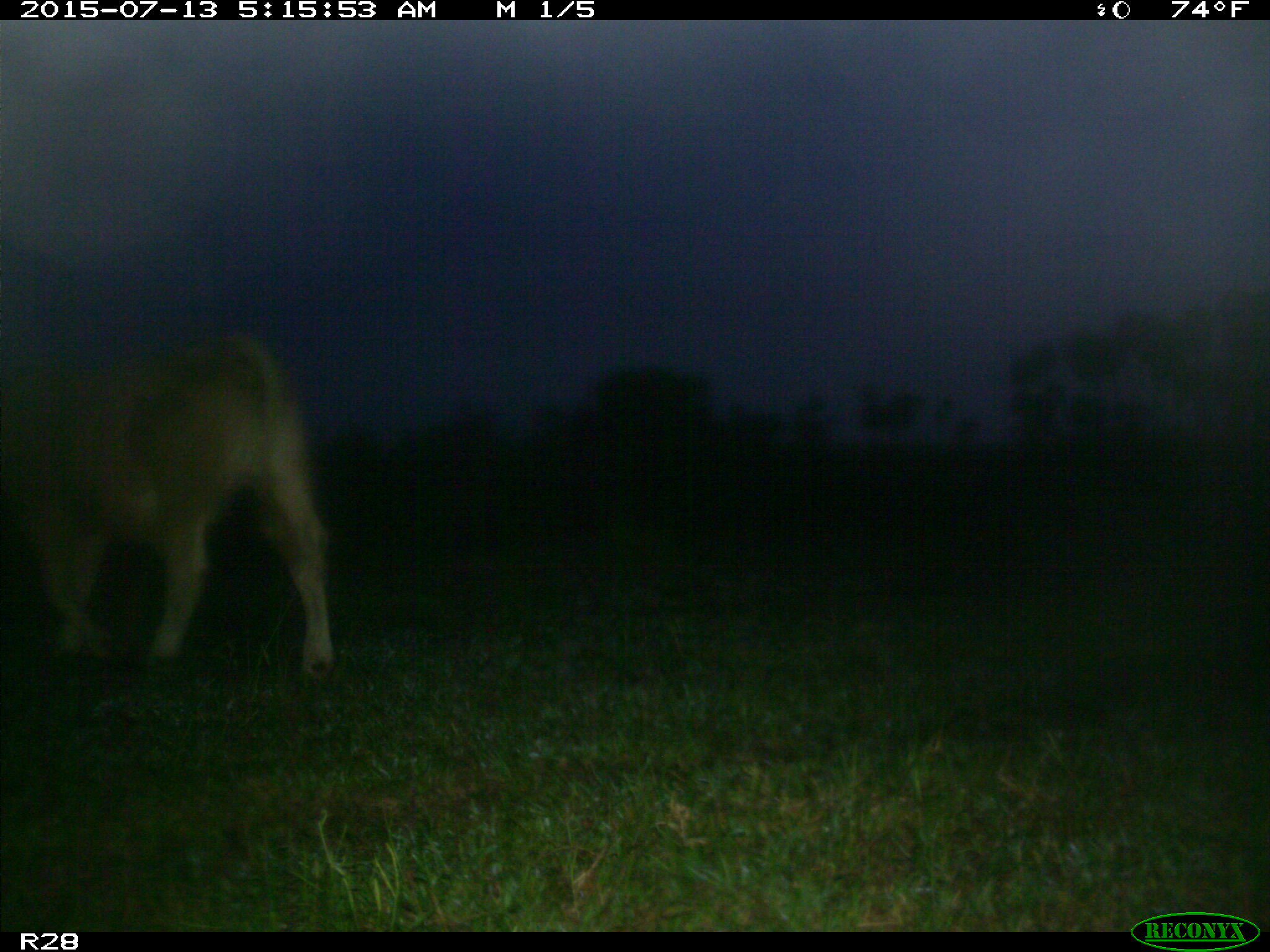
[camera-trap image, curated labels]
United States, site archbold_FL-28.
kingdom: Animalia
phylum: Chordata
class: Mammalia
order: Artiodactyla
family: Bovidae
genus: Bos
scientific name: Bos taurus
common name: domestic cow